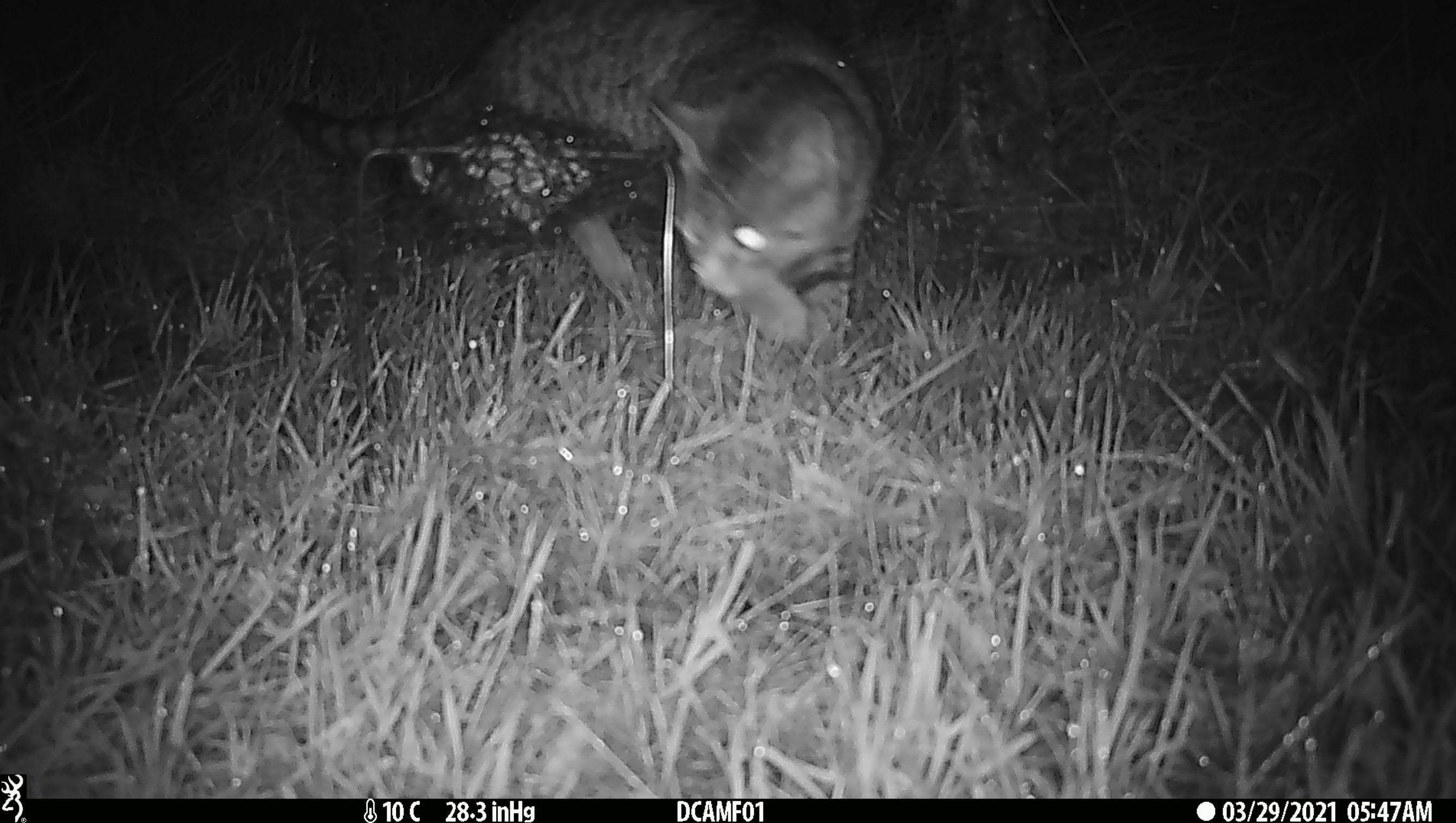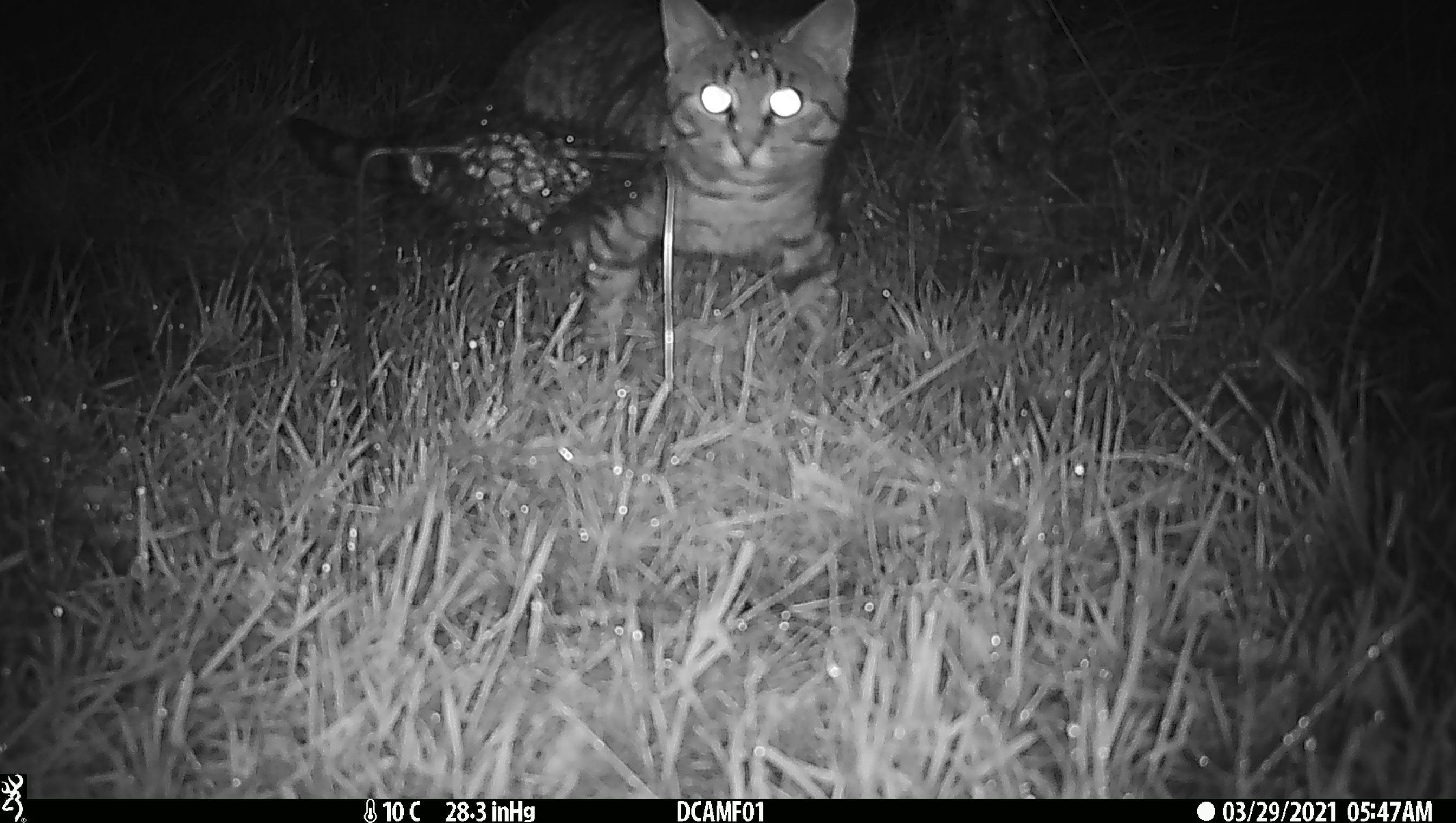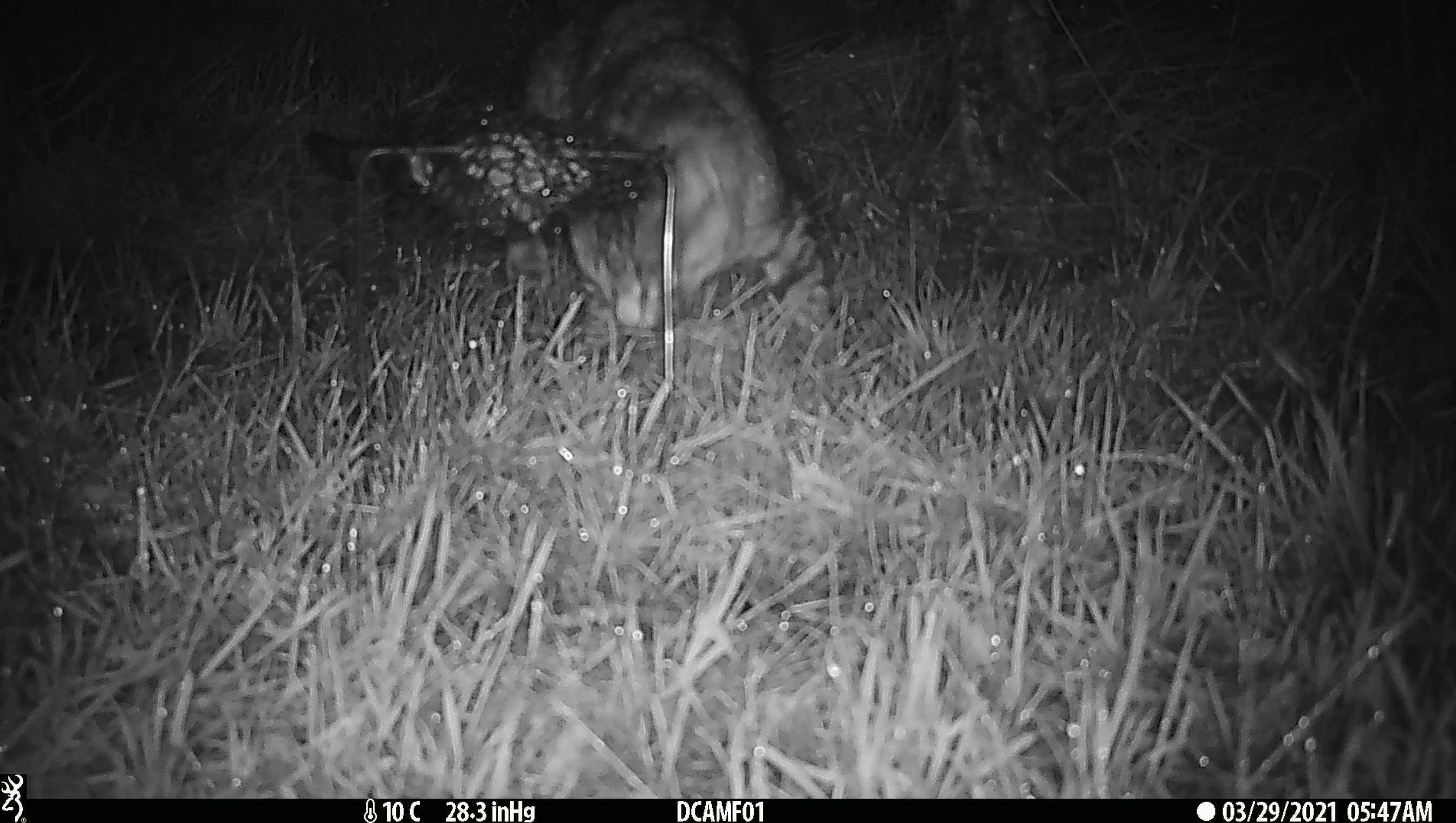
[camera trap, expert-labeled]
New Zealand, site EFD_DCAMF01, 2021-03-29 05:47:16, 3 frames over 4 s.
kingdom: Animalia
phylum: Chordata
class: Mammalia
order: Carnivora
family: Felidae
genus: Felis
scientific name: Felis catus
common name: domestic cat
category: cat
Cat (domestic cat) (Felis catus).